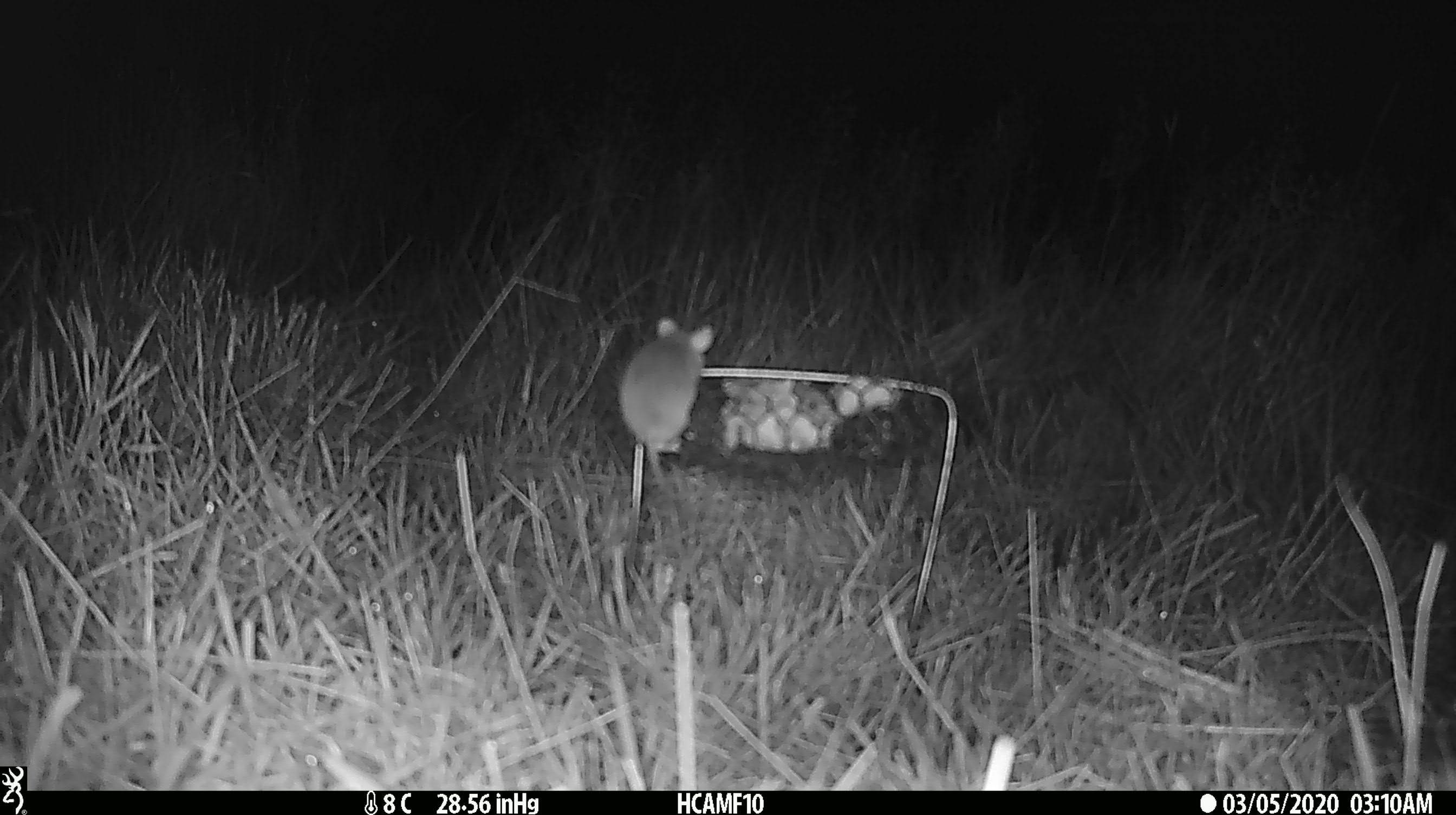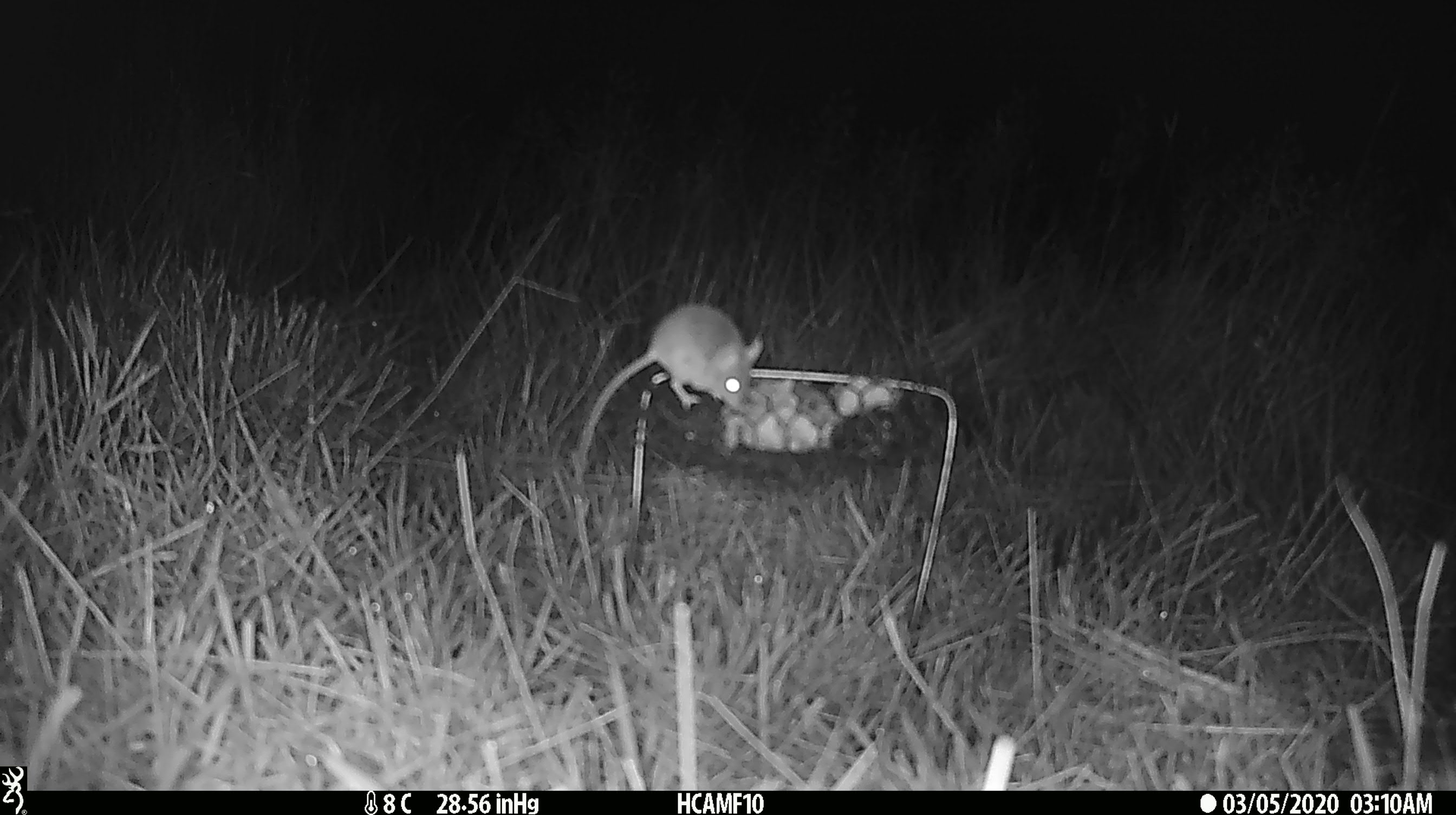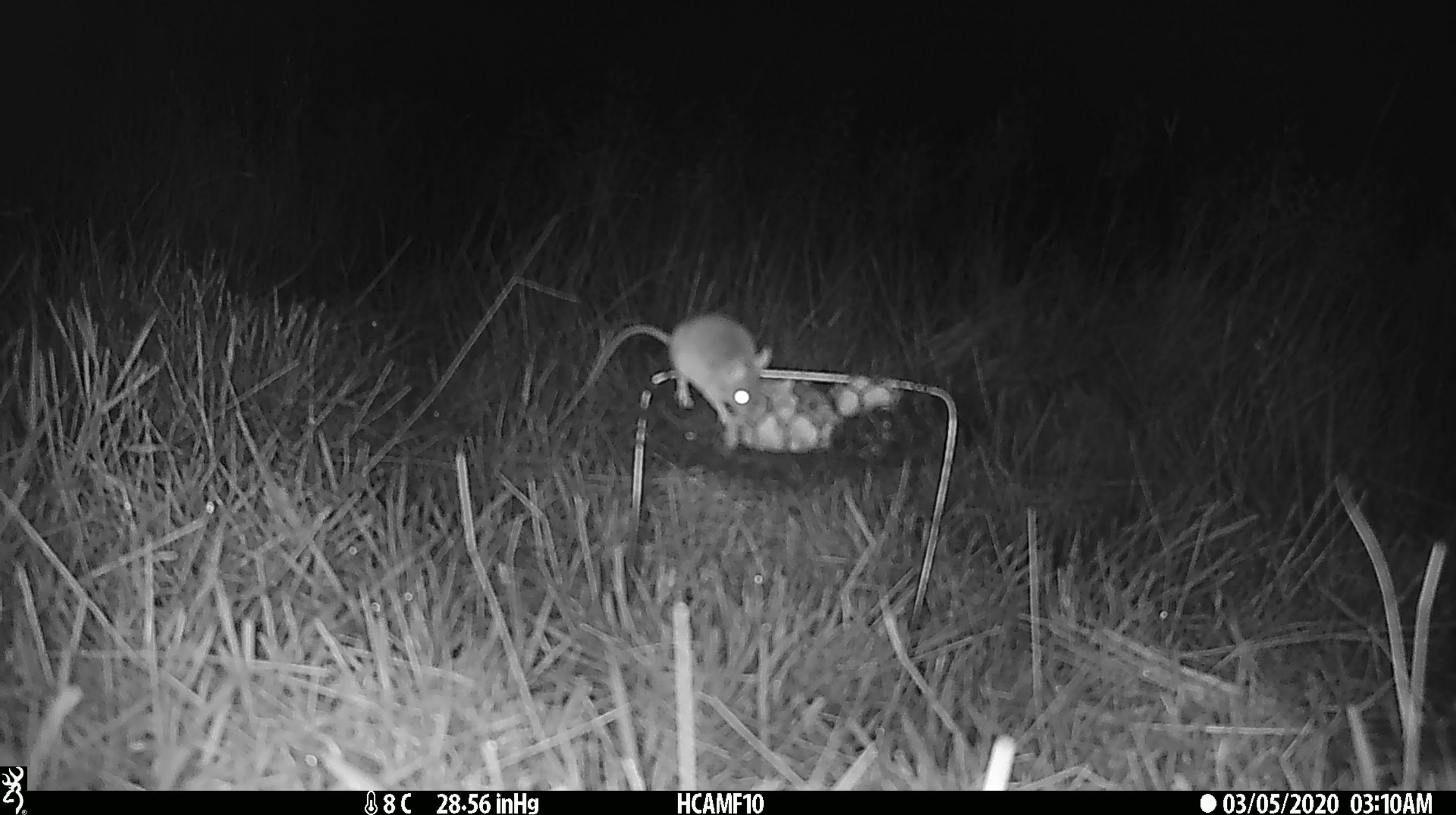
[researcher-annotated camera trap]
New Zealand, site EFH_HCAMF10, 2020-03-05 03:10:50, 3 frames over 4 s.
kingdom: Animalia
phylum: Chordata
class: Mammalia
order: Rodentia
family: Muridae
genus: Mus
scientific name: Mus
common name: mouse